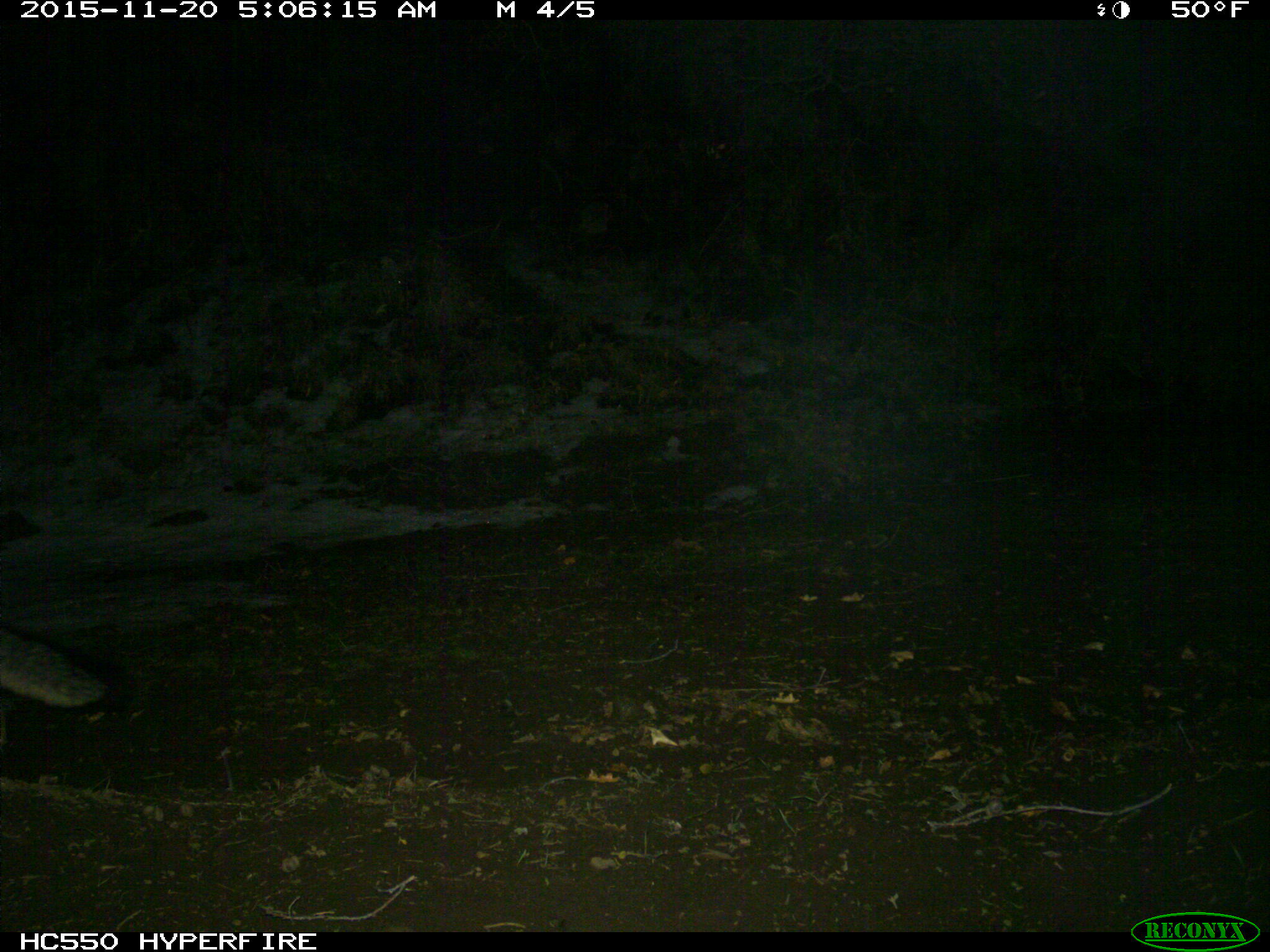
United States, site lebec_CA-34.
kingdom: Animalia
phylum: Chordata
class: Mammalia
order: Carnivora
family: Canidae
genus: Urocyon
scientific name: Urocyon cinereoargenteus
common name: gray fox